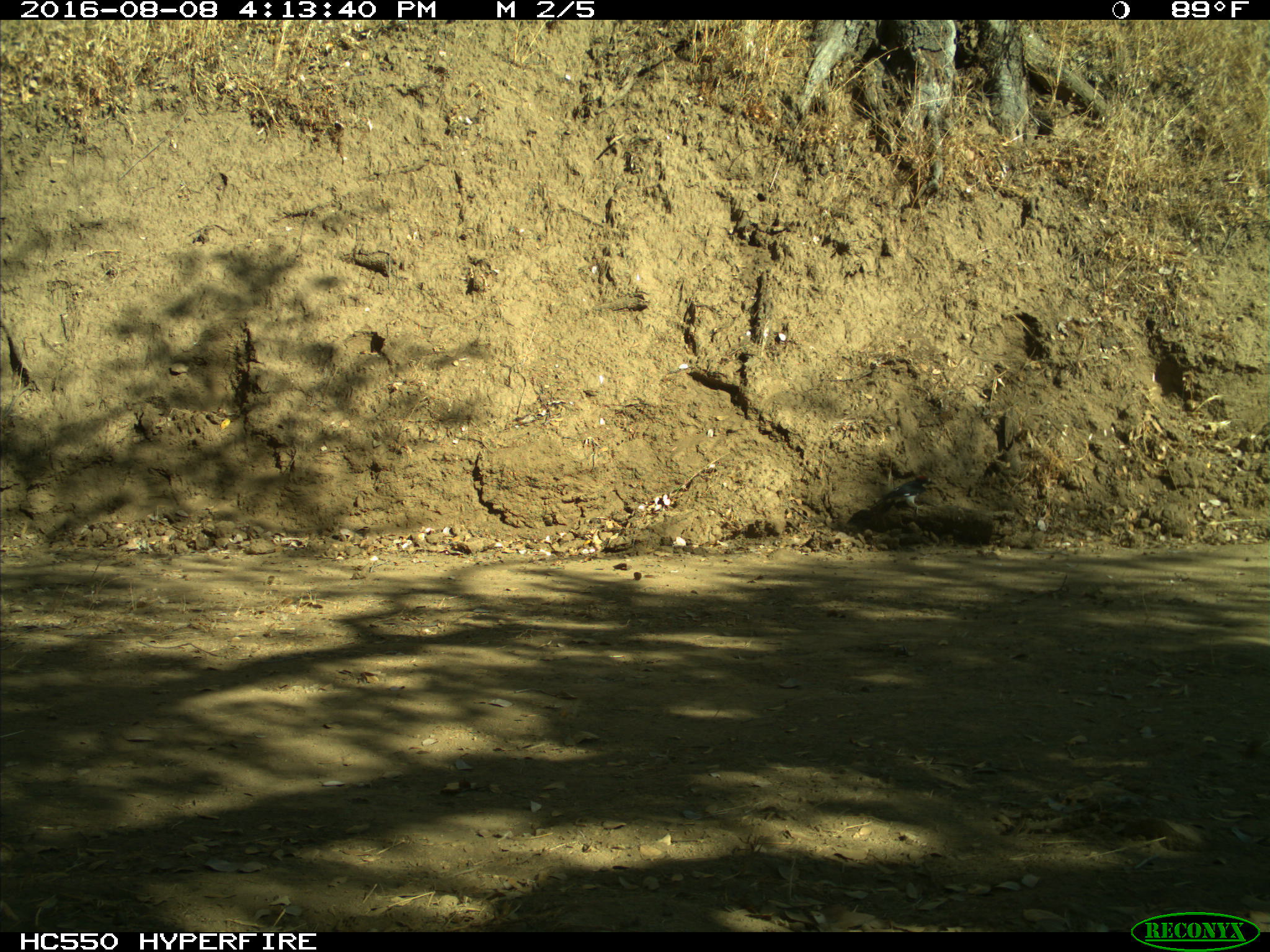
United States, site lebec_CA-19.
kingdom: Animalia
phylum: Chordata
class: Aves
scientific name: Aves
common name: birds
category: unidentified bird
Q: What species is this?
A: Unidentified bird (birds) (Aves).